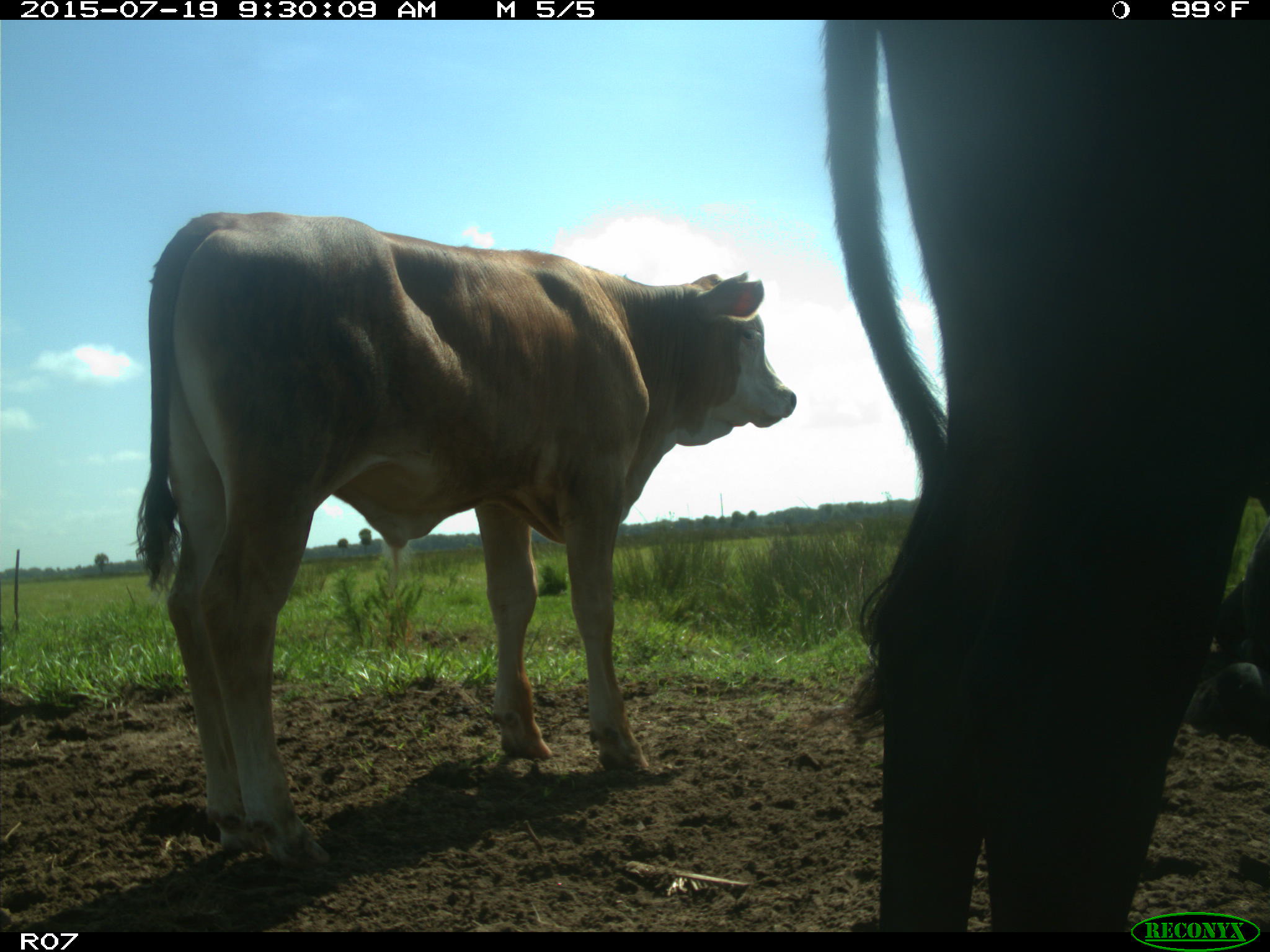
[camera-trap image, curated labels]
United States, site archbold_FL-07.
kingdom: Animalia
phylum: Chordata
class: Mammalia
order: Artiodactyla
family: Bovidae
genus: Bos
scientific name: Bos taurus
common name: domestic cow